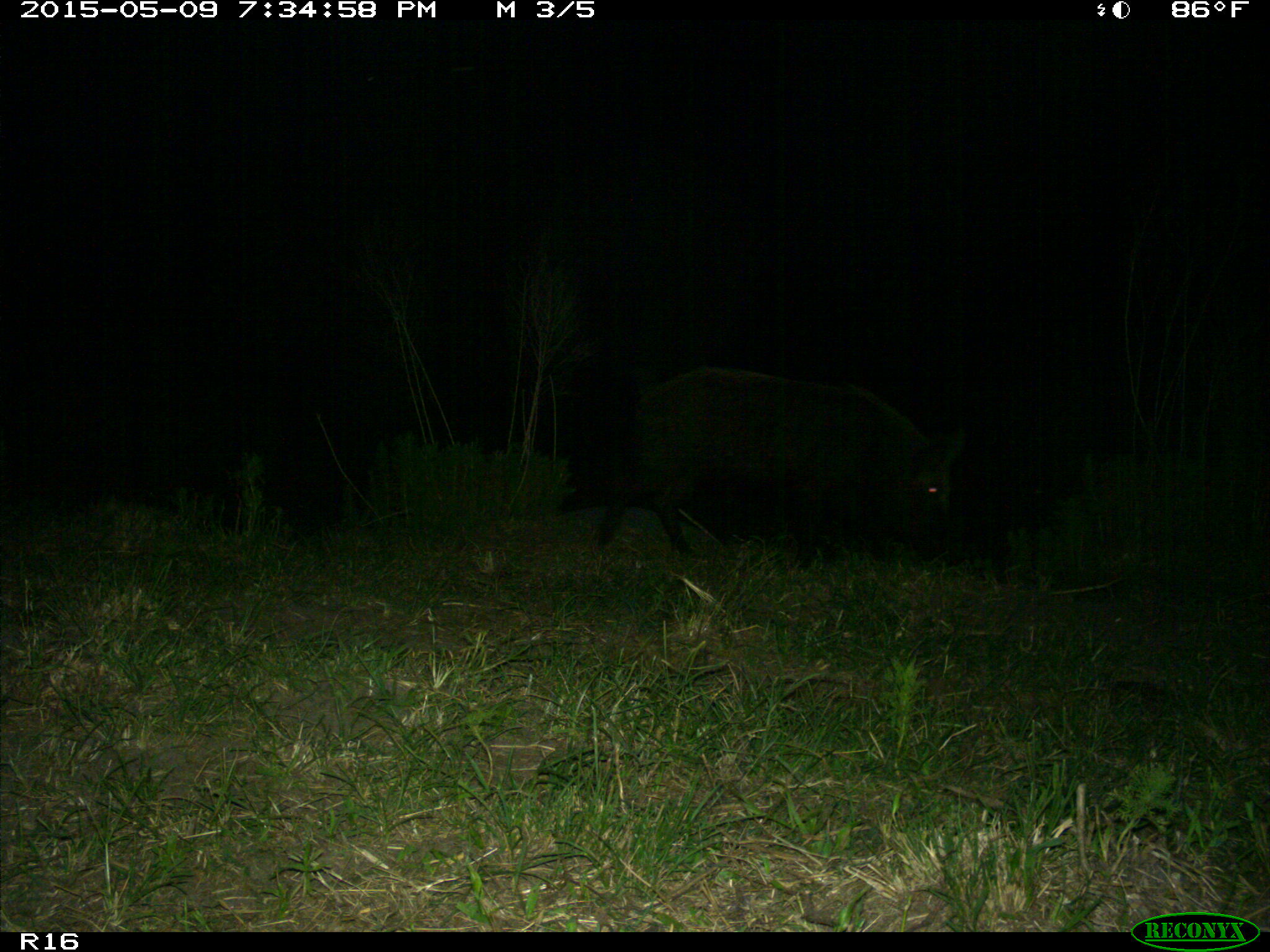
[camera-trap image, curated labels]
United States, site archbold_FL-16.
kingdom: Animalia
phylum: Chordata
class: Mammalia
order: Artiodactyla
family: Suidae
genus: Sus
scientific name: Sus scrofa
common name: wild boar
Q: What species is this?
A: Sus scrofa (wild boar).